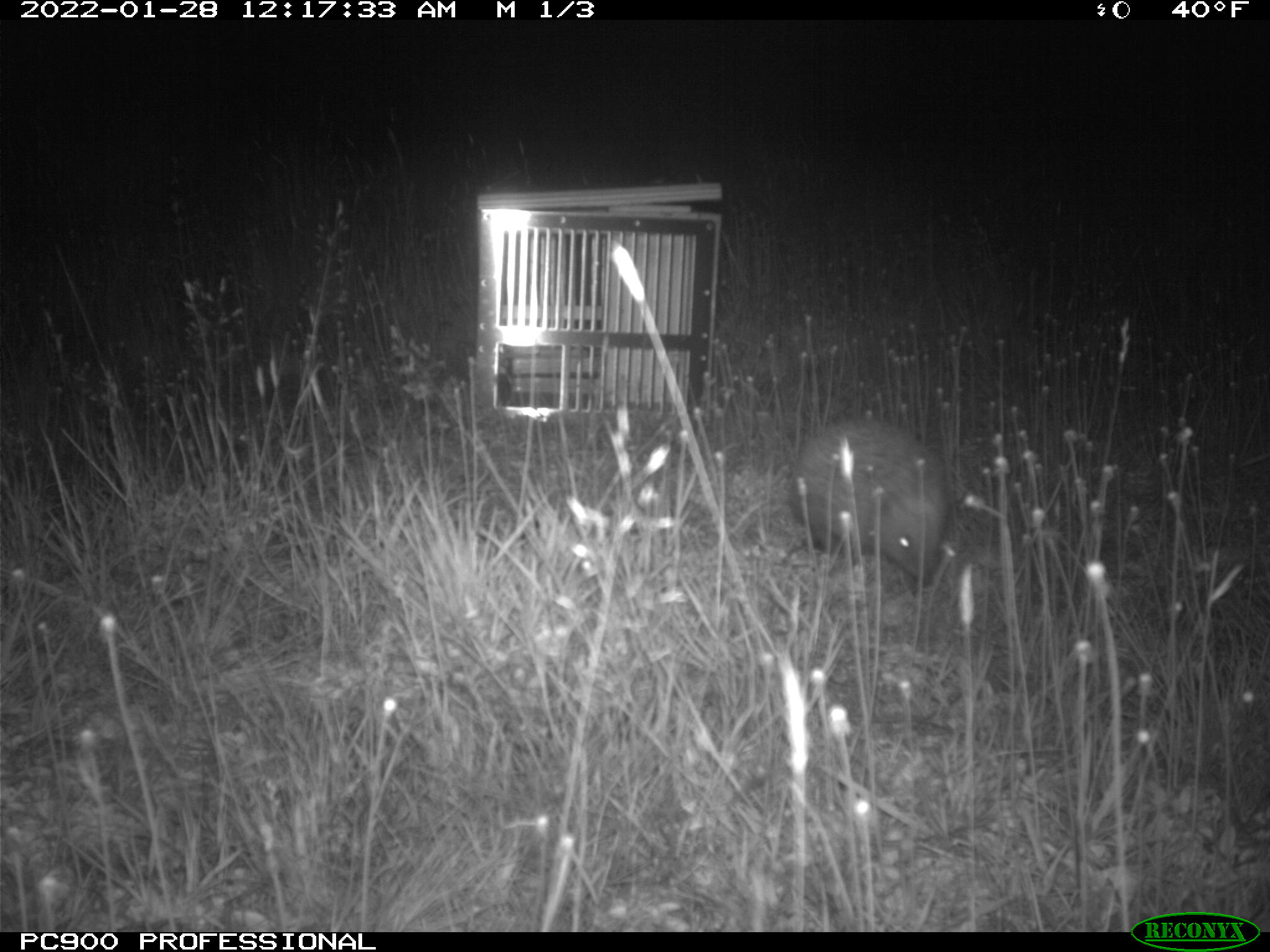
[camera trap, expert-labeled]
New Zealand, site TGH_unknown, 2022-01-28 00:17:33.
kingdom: Animalia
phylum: Chordata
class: Mammalia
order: Eulipotyphla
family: Erinaceidae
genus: Erinaceus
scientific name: Erinaceus europaeus europaeus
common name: european hedgehog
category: hedgehog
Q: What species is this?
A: Hedgehog (european hedgehog) (Erinaceus europaeus europaeus).